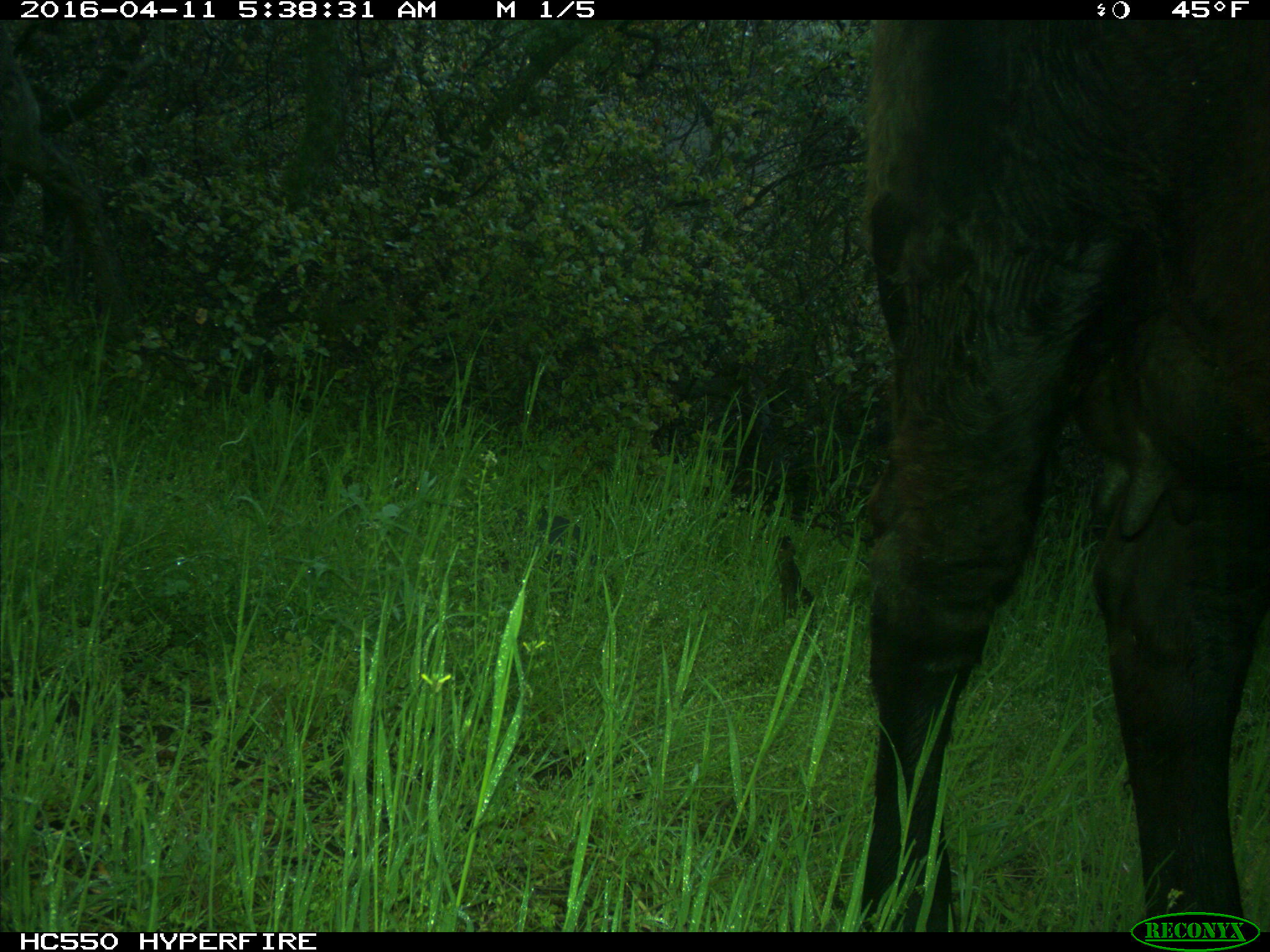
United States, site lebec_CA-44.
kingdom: Animalia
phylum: Chordata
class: Mammalia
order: Artiodactyla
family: Bovidae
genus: Bos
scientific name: Bos taurus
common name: domestic cow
Bos taurus (domestic cow).